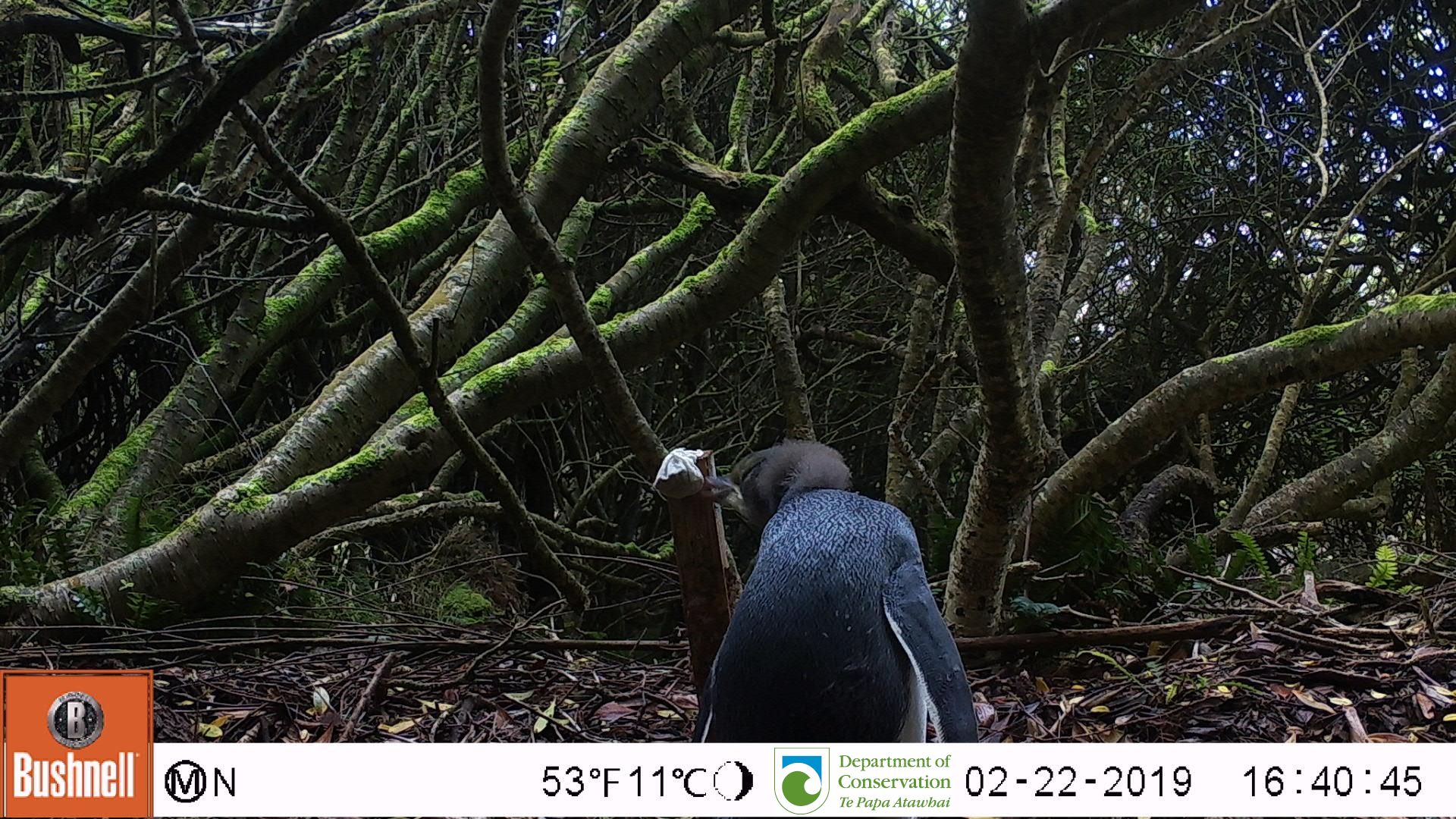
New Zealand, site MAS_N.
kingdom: Animalia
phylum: Chordata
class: Aves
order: Sphenisciformes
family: Spheniscidae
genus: Megadyptes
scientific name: Megadyptes antipodes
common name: yellow-eyed penguin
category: yellow eyed penguin